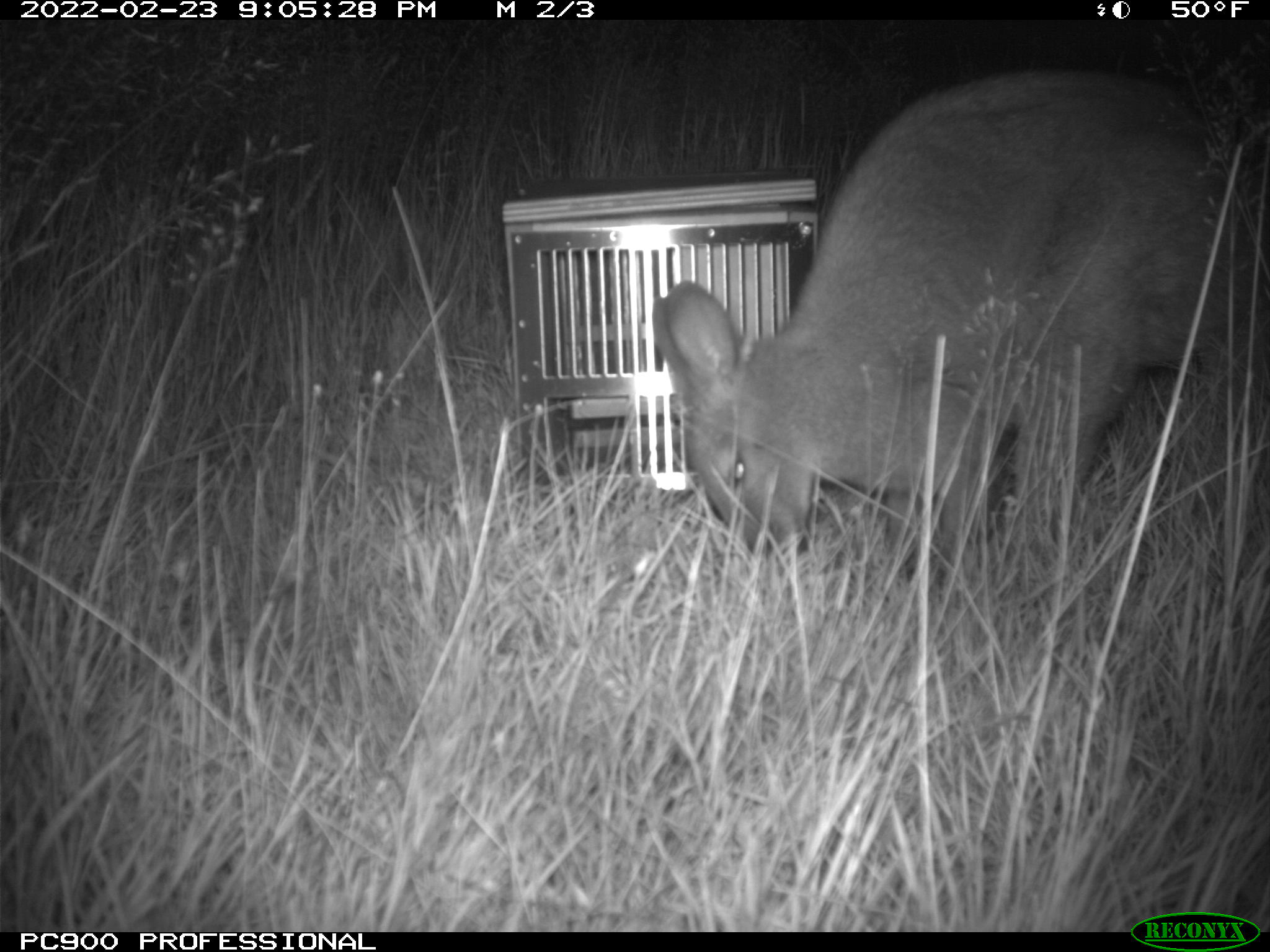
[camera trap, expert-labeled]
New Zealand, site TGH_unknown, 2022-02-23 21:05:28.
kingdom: Animalia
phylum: Chordata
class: Mammalia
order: Diprotodontia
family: Macropodidae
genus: Notamacropus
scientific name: Notamacropus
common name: wallaby